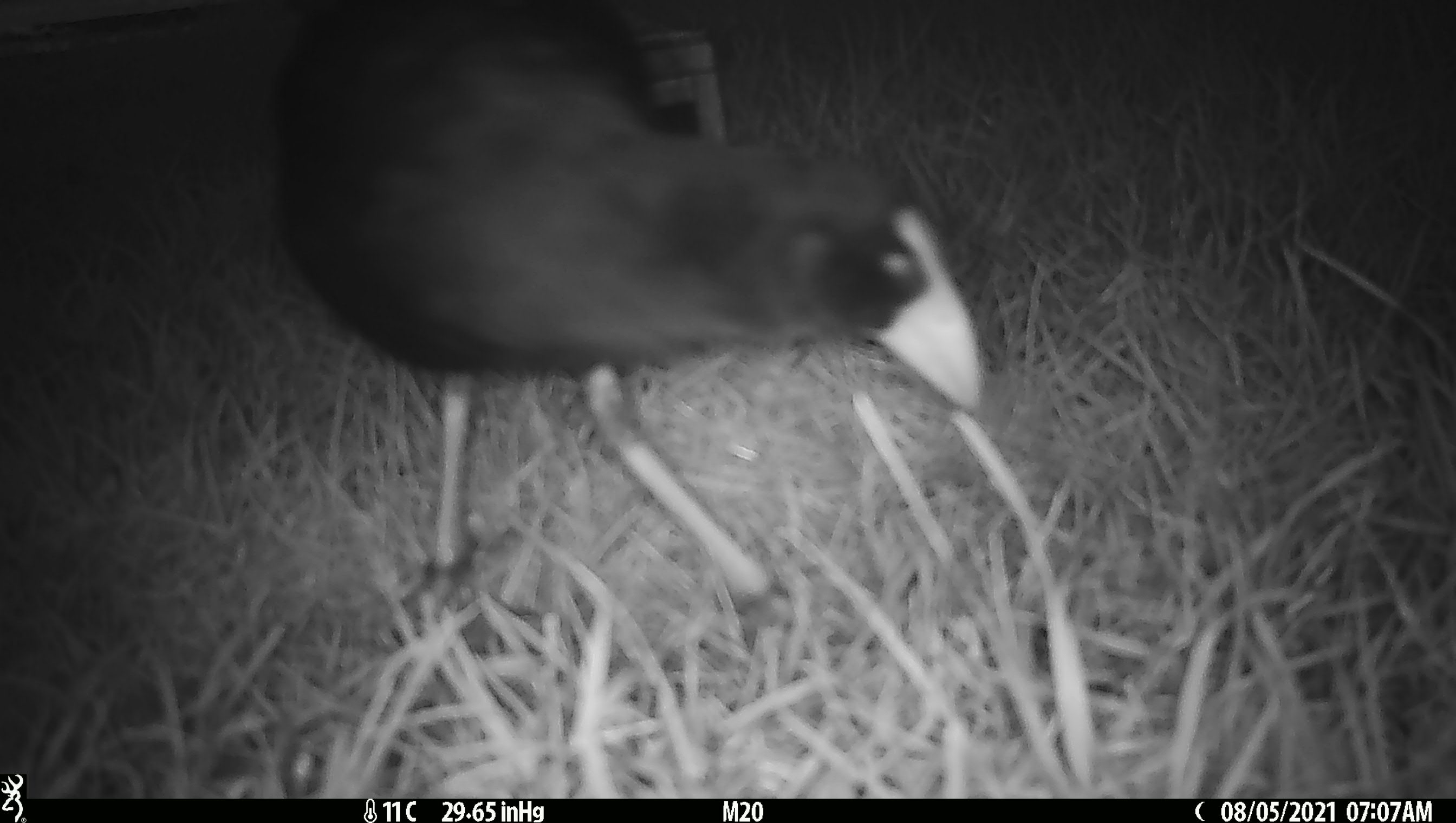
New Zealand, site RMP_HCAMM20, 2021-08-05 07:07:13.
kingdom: Animalia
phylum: Chordata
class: Aves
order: Gruiformes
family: Rallidae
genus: Porphyrio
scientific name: Porphyrio melanotus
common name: australasian swamphen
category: pukeko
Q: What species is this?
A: Pukeko (australasian swamphen) (Porphyrio melanotus).